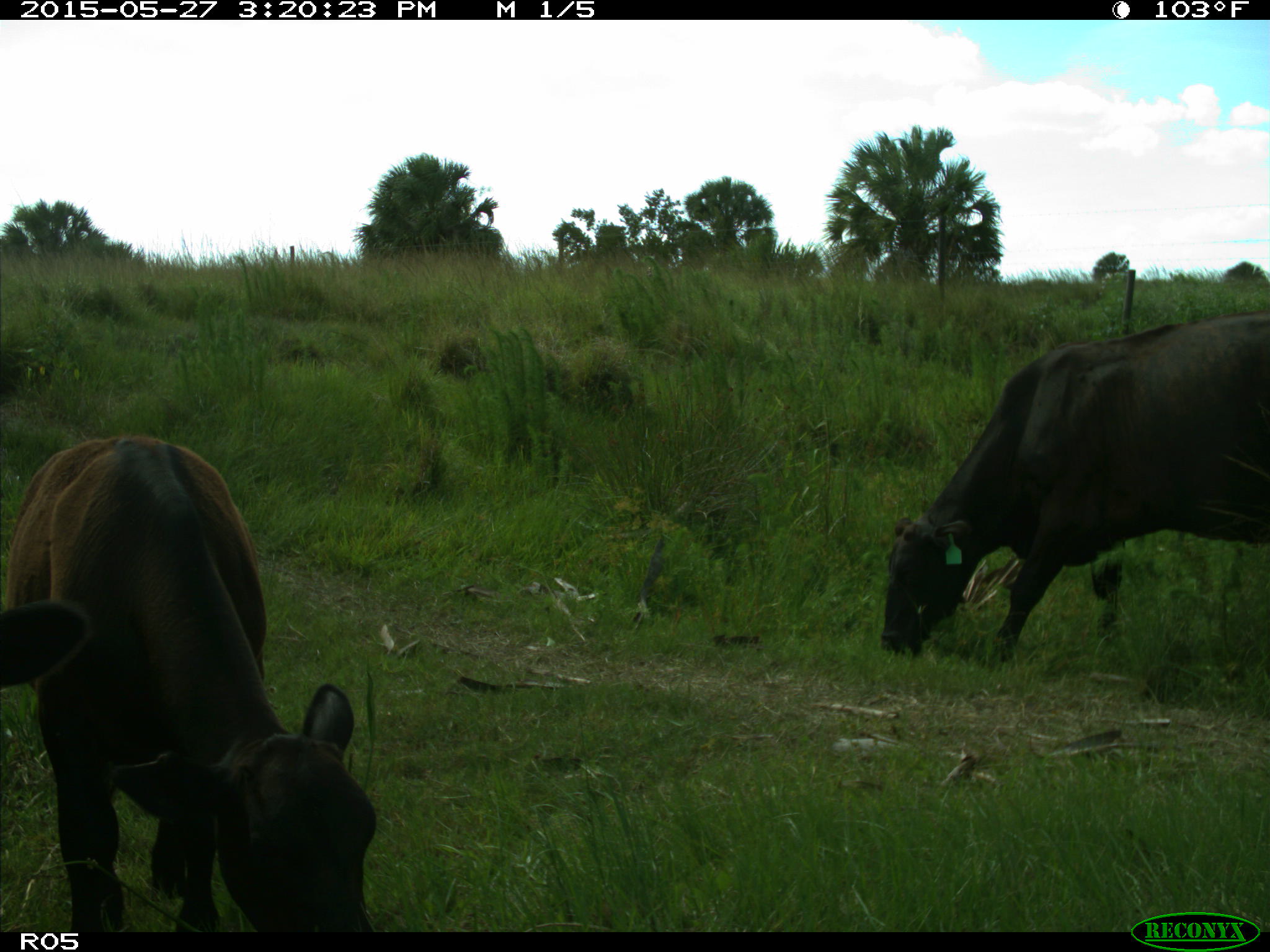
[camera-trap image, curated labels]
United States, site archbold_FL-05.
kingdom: Animalia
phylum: Chordata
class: Mammalia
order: Artiodactyla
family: Bovidae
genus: Bos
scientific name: Bos taurus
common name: domestic cow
Bos taurus (domestic cow).